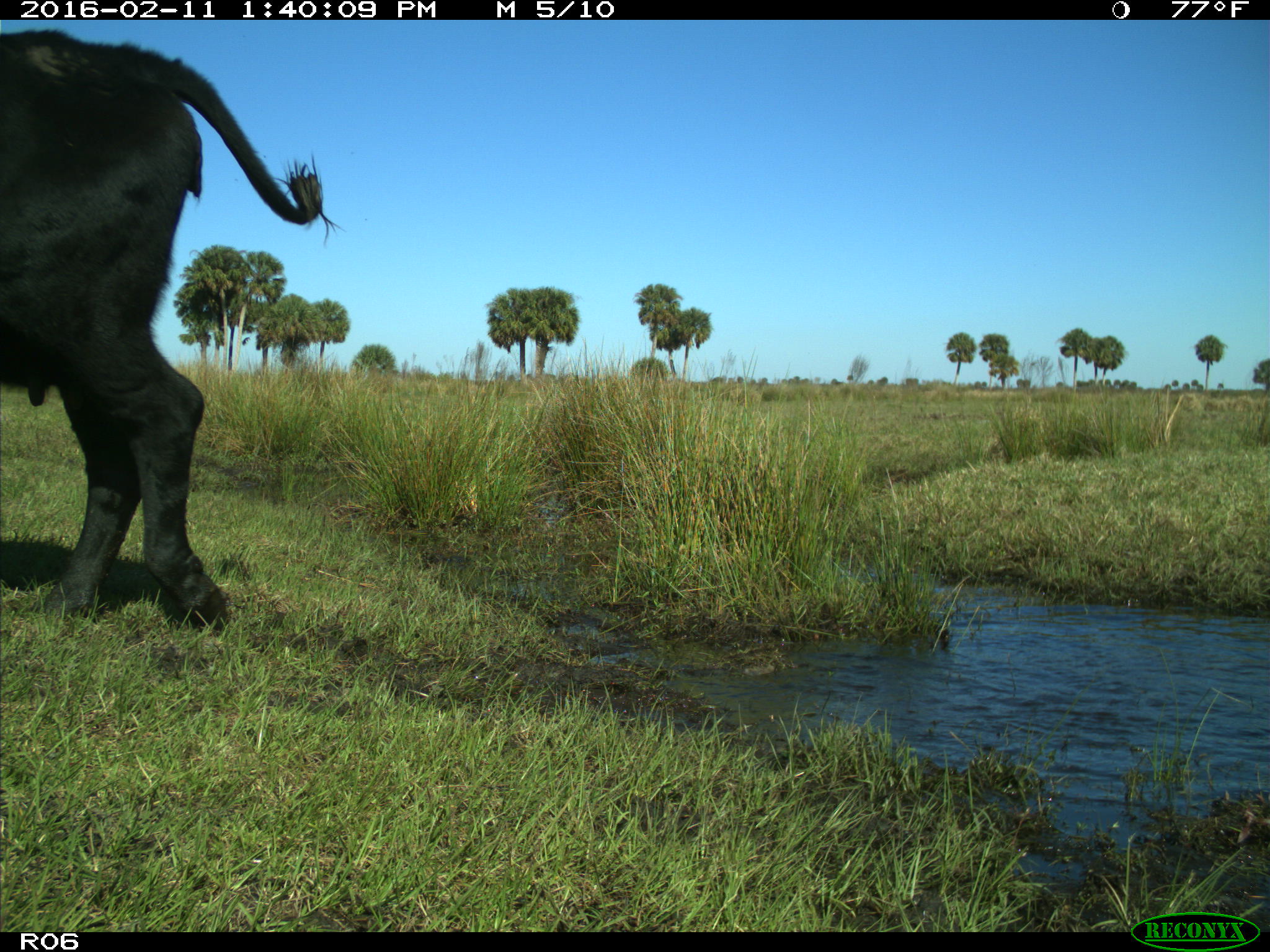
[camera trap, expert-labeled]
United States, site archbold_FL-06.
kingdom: Animalia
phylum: Chordata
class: Mammalia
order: Artiodactyla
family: Bovidae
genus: Bos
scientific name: Bos taurus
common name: domestic cow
Bos taurus (domestic cow).